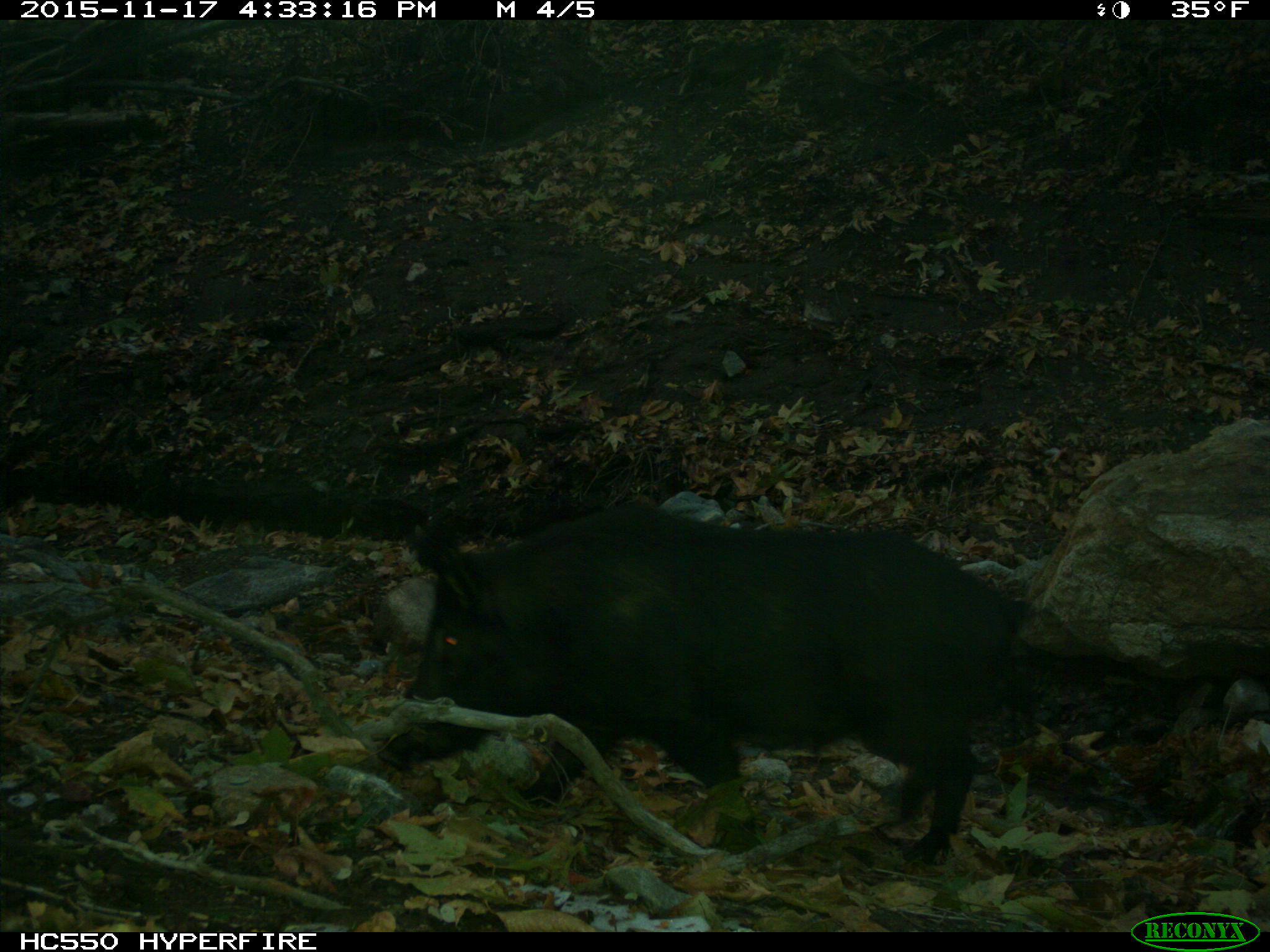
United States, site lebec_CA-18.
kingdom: Animalia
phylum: Chordata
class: Mammalia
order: Artiodactyla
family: Suidae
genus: Sus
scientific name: Sus scrofa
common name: wild boar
Sus scrofa (wild boar).